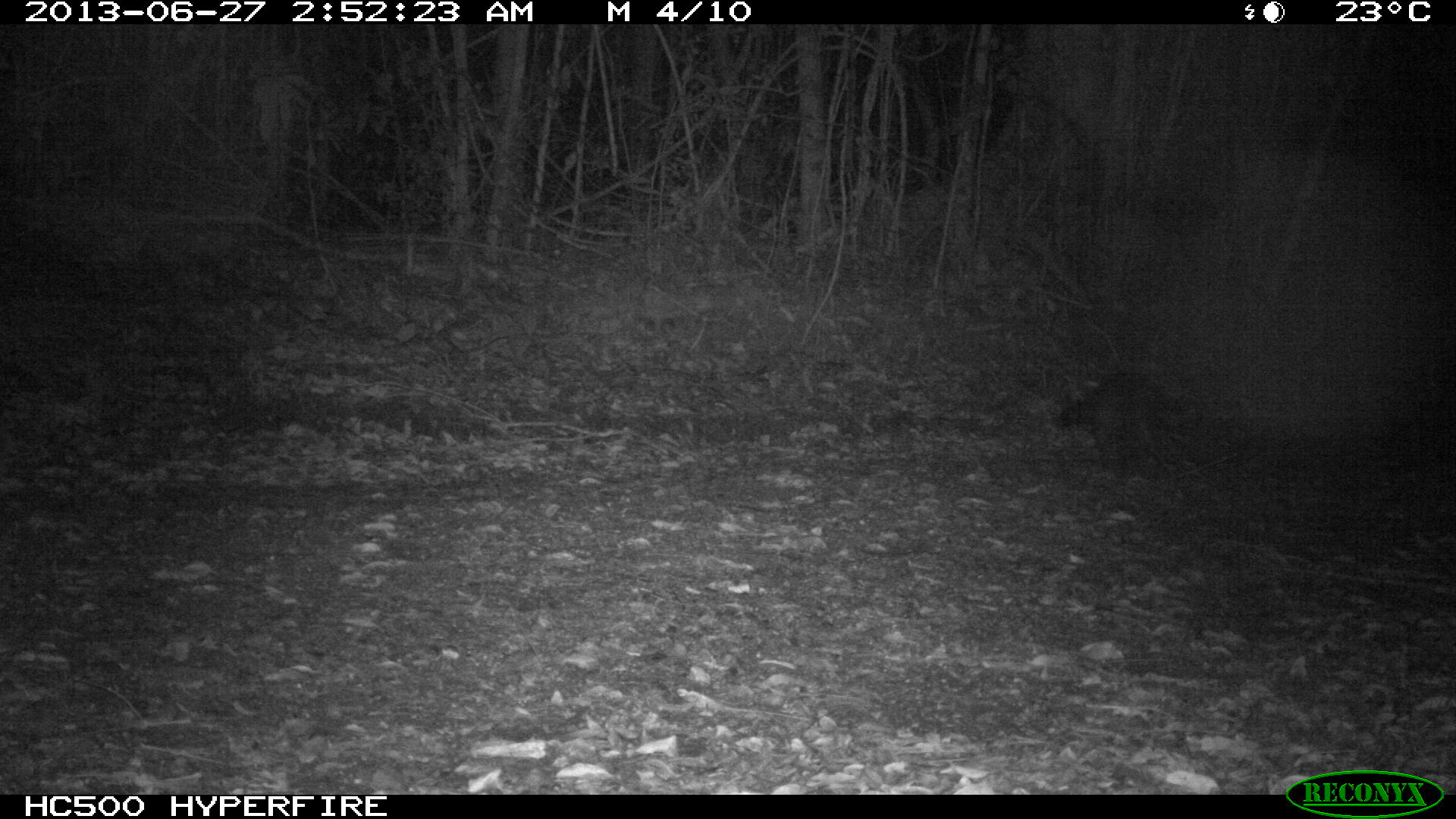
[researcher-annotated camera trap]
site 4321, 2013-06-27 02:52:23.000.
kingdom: Animalia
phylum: Chordata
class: Mammalia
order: Carnivora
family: Procyonidae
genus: Procyon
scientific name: Procyon lotor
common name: common raccoon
Procyon lotor (common raccoon), count 1.